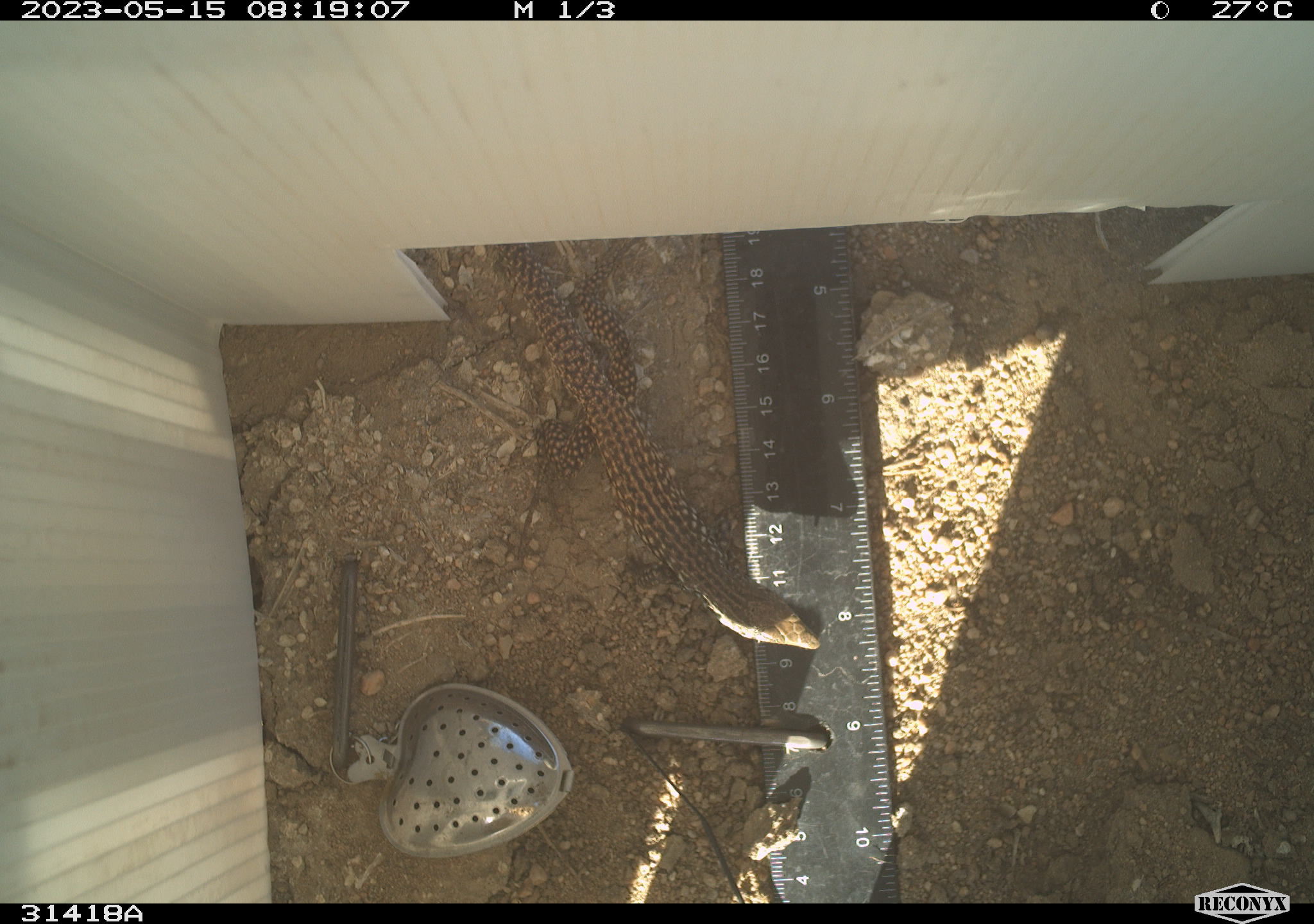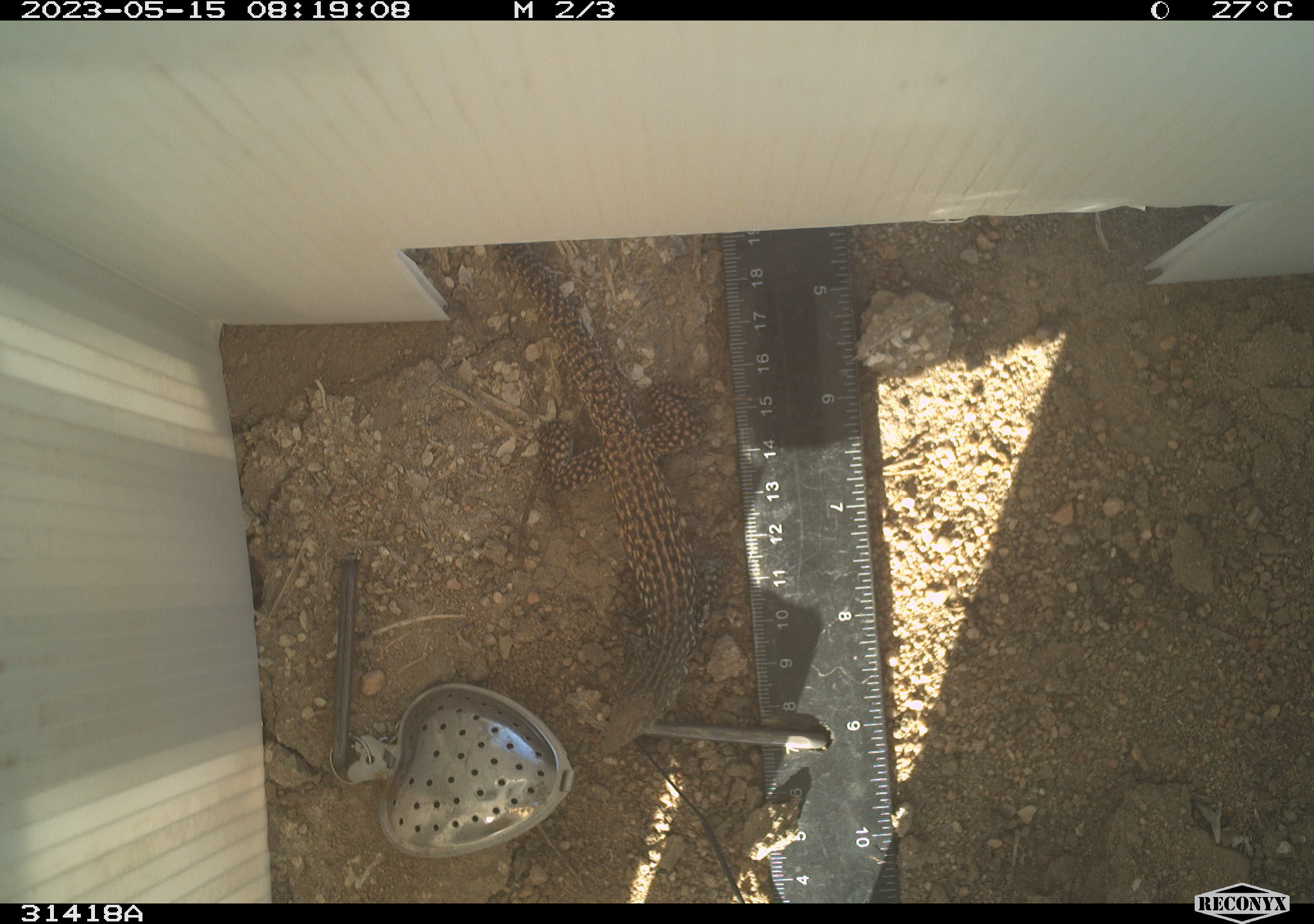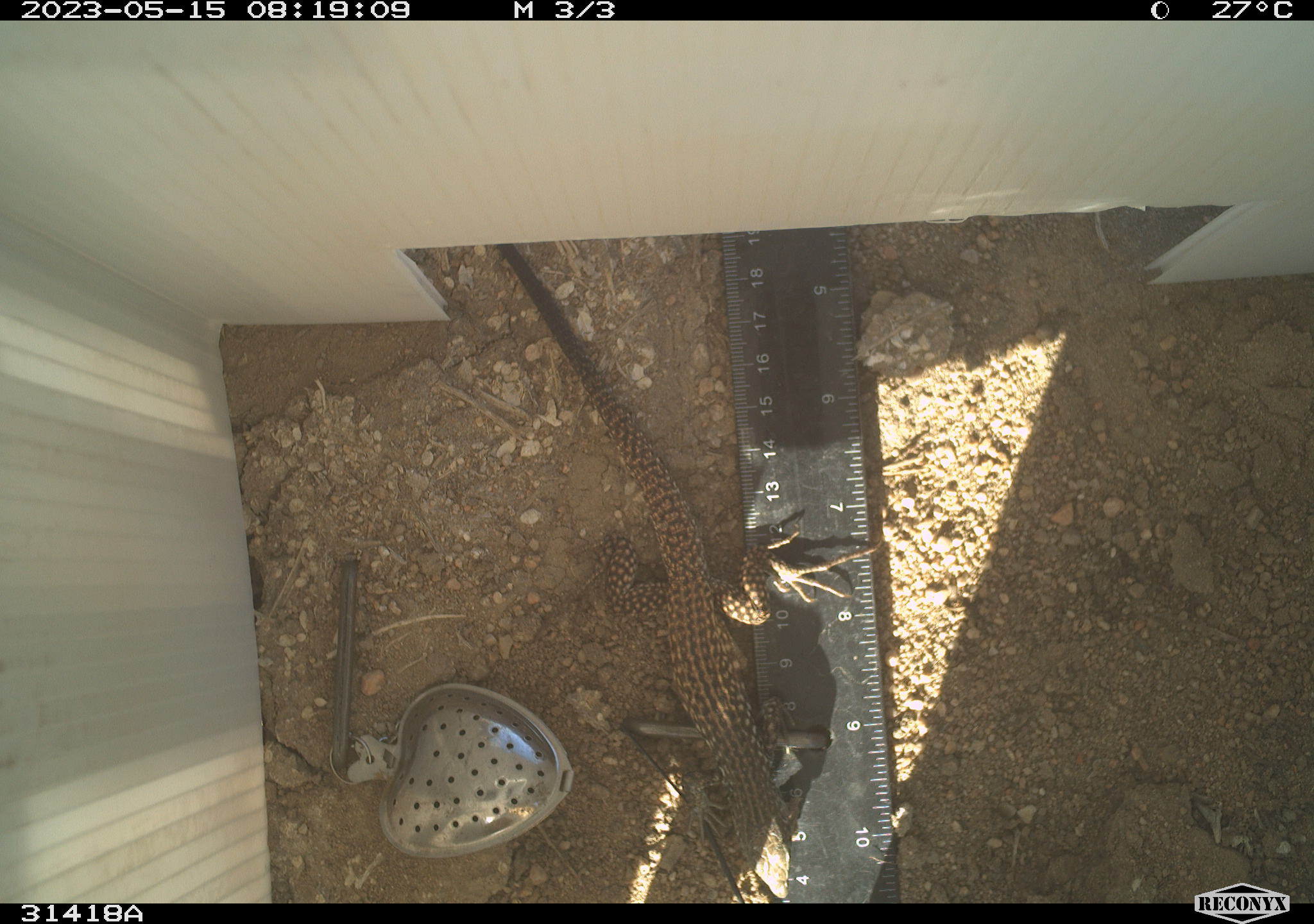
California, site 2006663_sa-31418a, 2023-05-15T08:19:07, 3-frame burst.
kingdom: Animalia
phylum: Chordata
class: Reptilia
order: Squamata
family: Teiidae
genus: Aspidoscelis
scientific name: Aspidoscelis tigris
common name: western whiptail